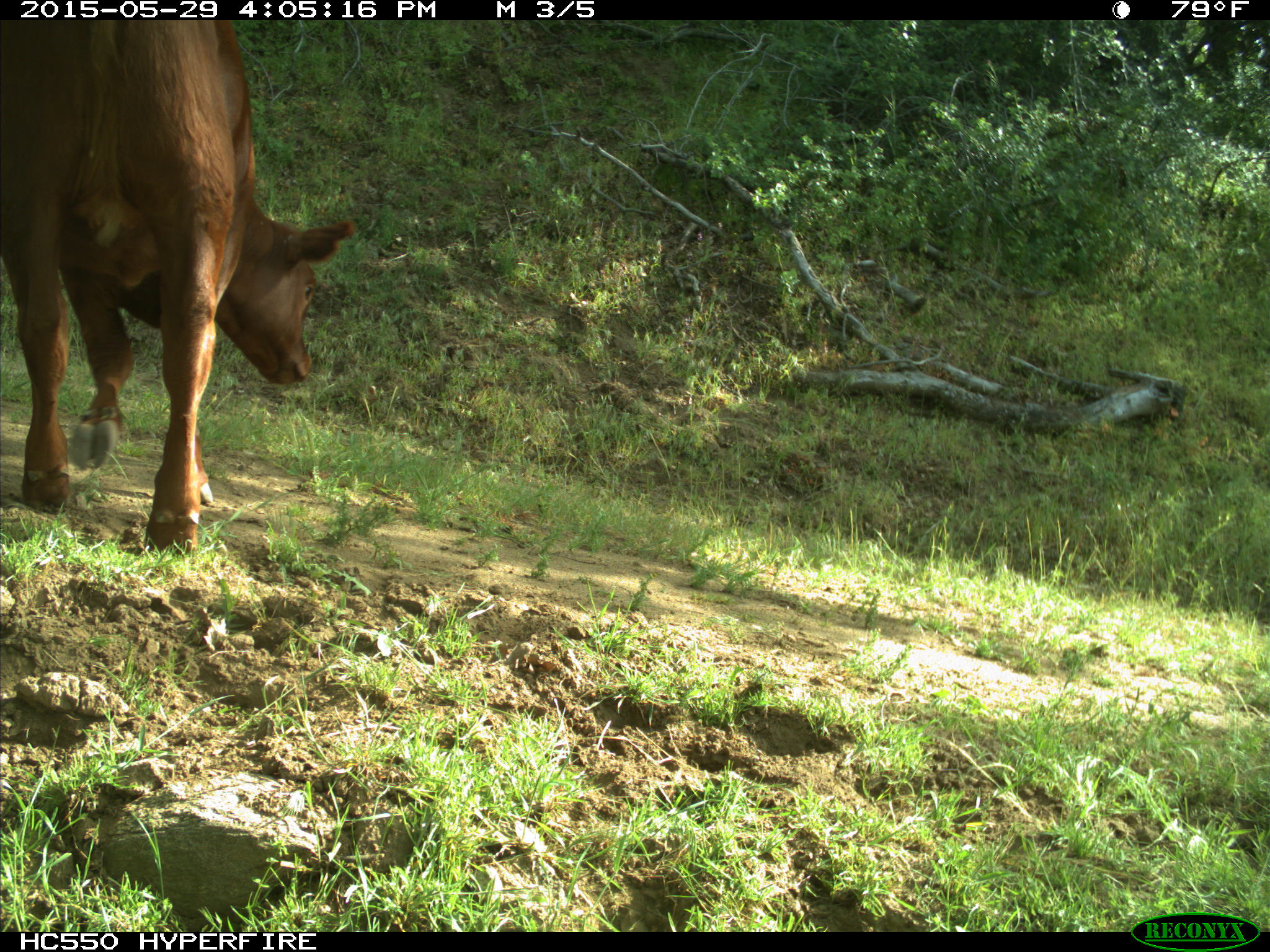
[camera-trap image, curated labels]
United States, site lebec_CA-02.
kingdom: Animalia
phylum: Chordata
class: Mammalia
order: Artiodactyla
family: Bovidae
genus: Bos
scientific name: Bos taurus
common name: domestic cow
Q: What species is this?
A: Bos taurus (domestic cow).